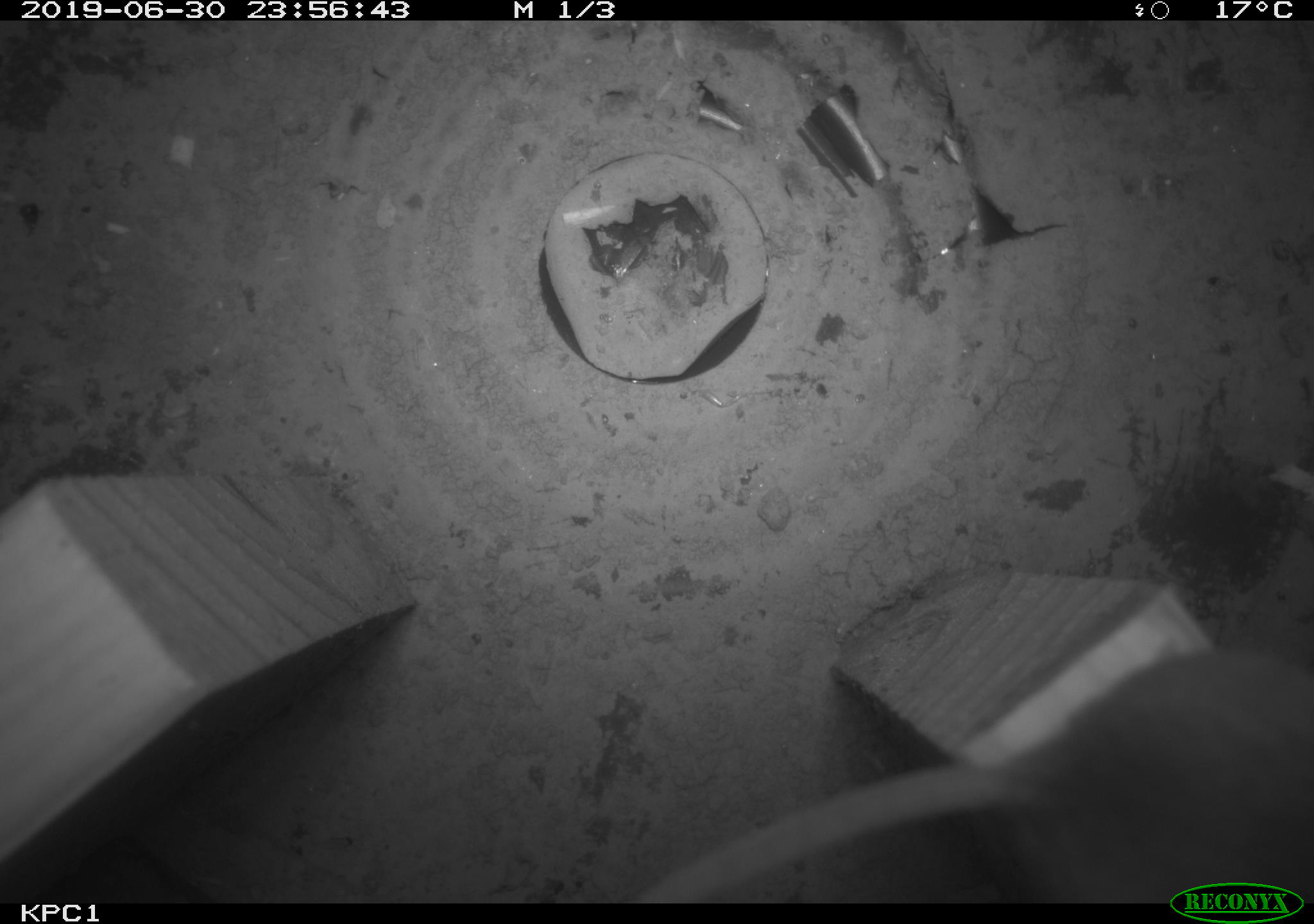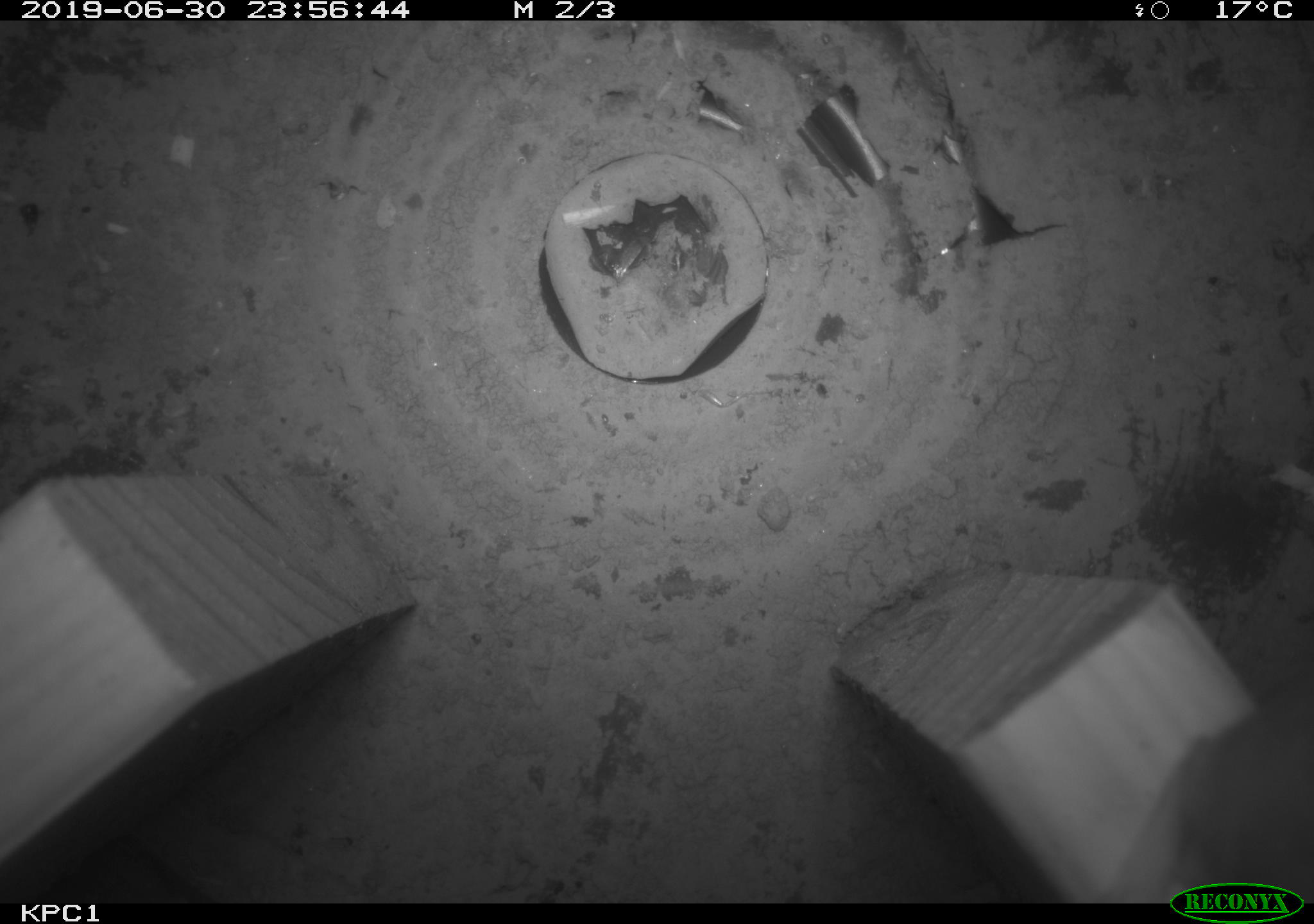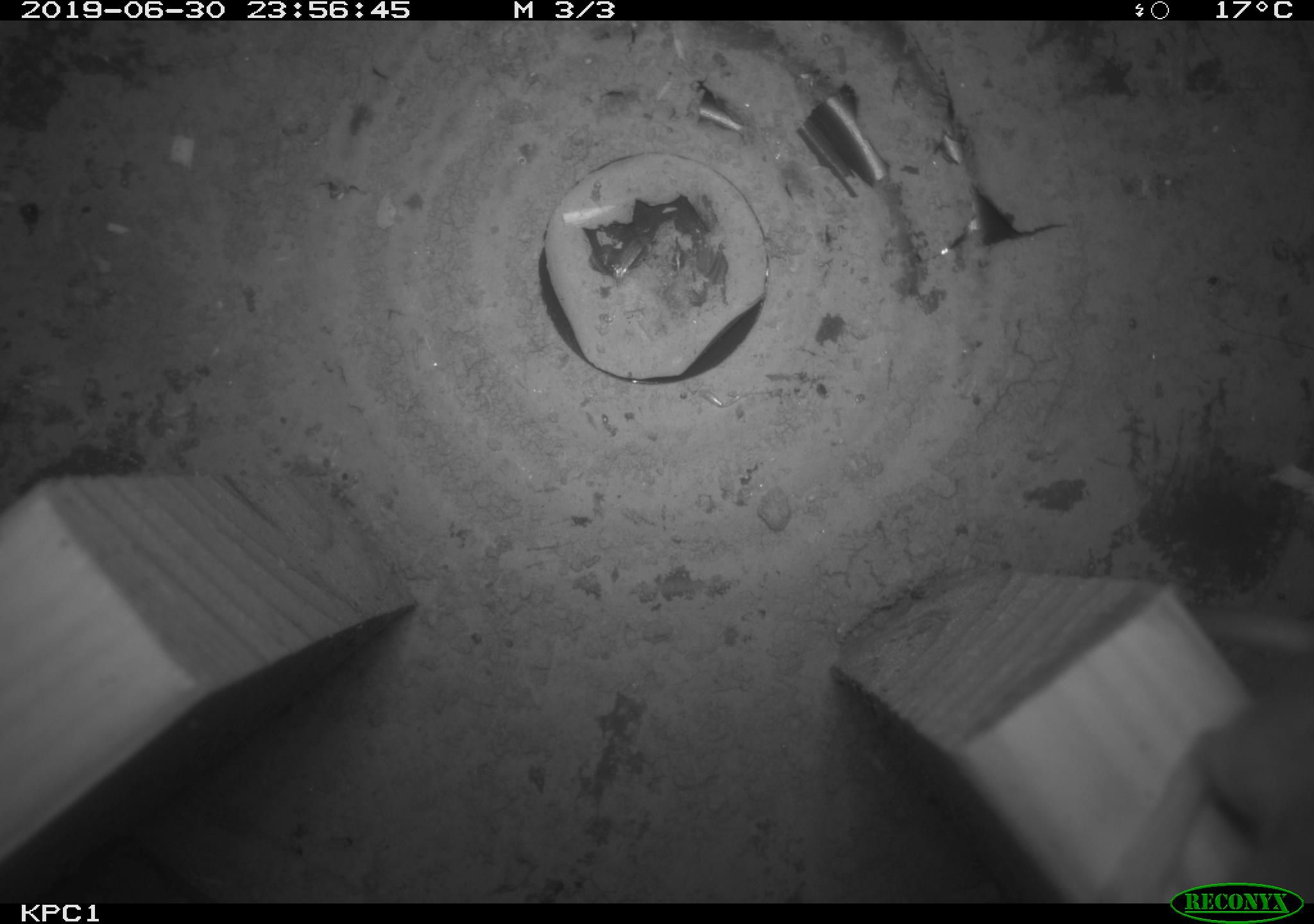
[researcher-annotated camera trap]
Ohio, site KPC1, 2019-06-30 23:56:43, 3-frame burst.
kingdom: Animalia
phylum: Chordata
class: Mammalia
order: Rodentia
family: Cricetidae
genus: Peromyscus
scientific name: Peromyscus leucopus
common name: white-footed mouse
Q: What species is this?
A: White-footed mouse (Peromyscus leucopus).